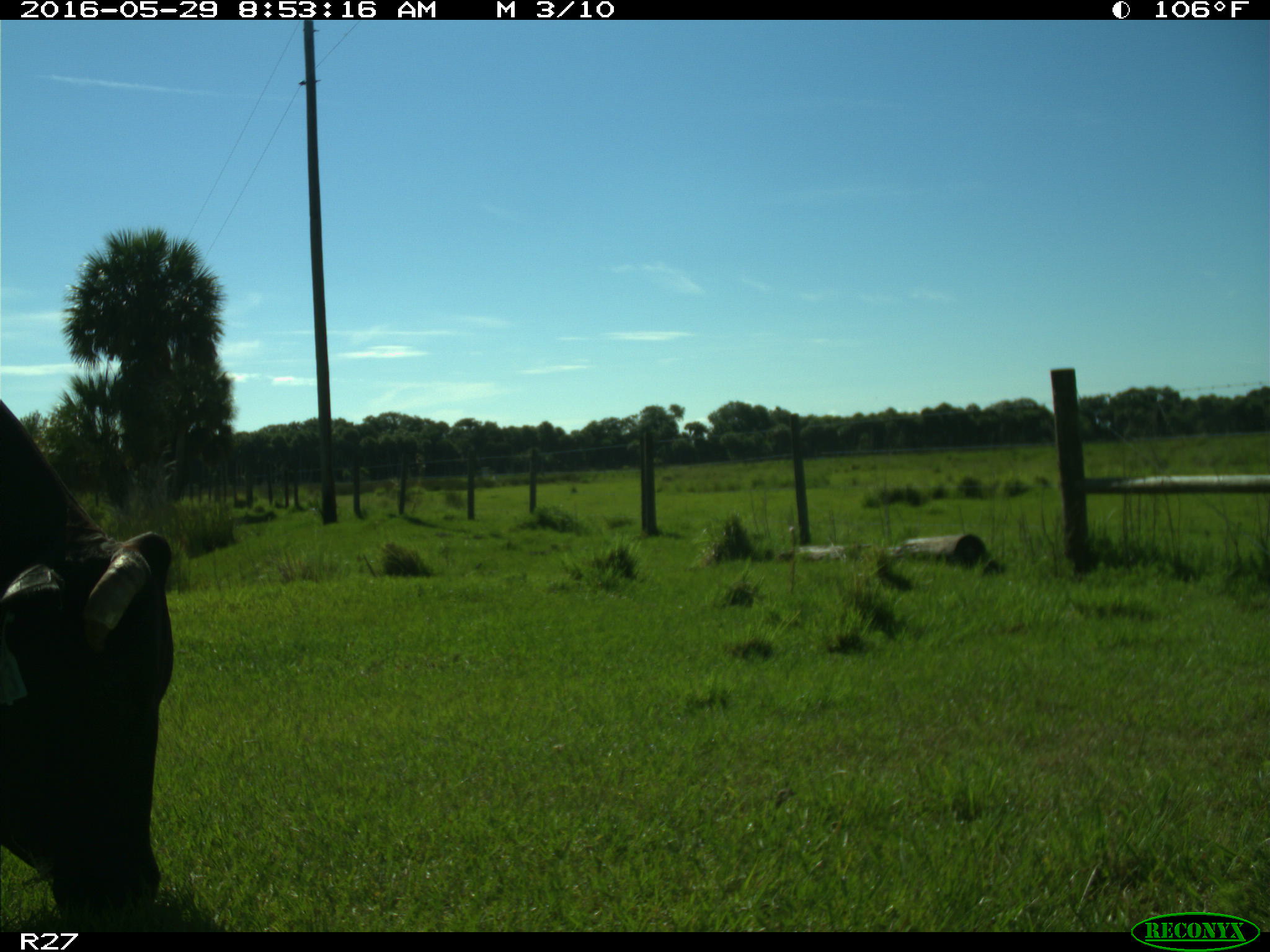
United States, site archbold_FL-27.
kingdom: Animalia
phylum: Chordata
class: Mammalia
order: Artiodactyla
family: Bovidae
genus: Bos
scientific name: Bos taurus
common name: domestic cow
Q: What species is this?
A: Bos taurus (domestic cow).